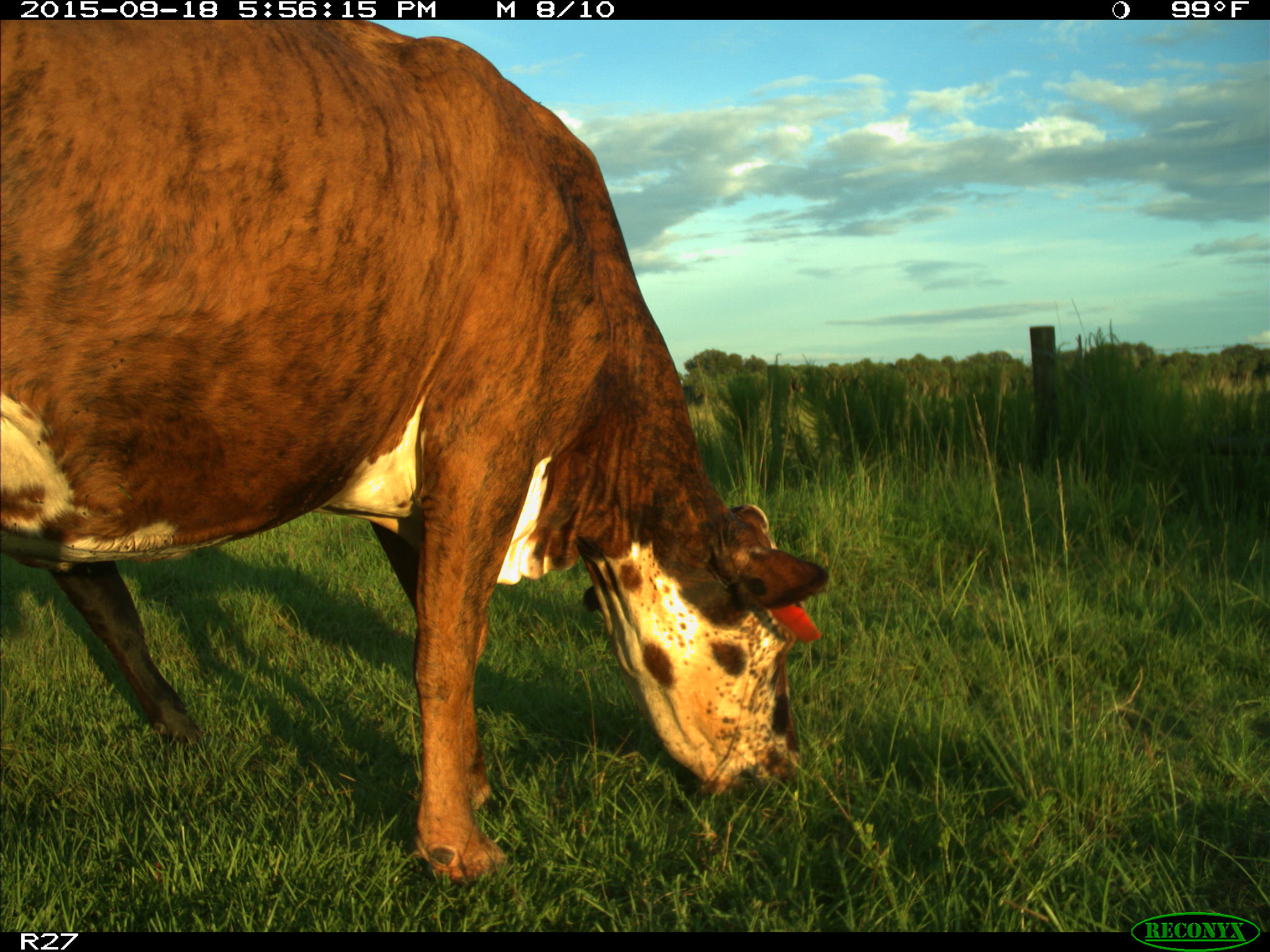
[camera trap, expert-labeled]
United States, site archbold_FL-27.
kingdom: Animalia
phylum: Chordata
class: Mammalia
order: Artiodactyla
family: Bovidae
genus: Bos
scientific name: Bos taurus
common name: domestic cow